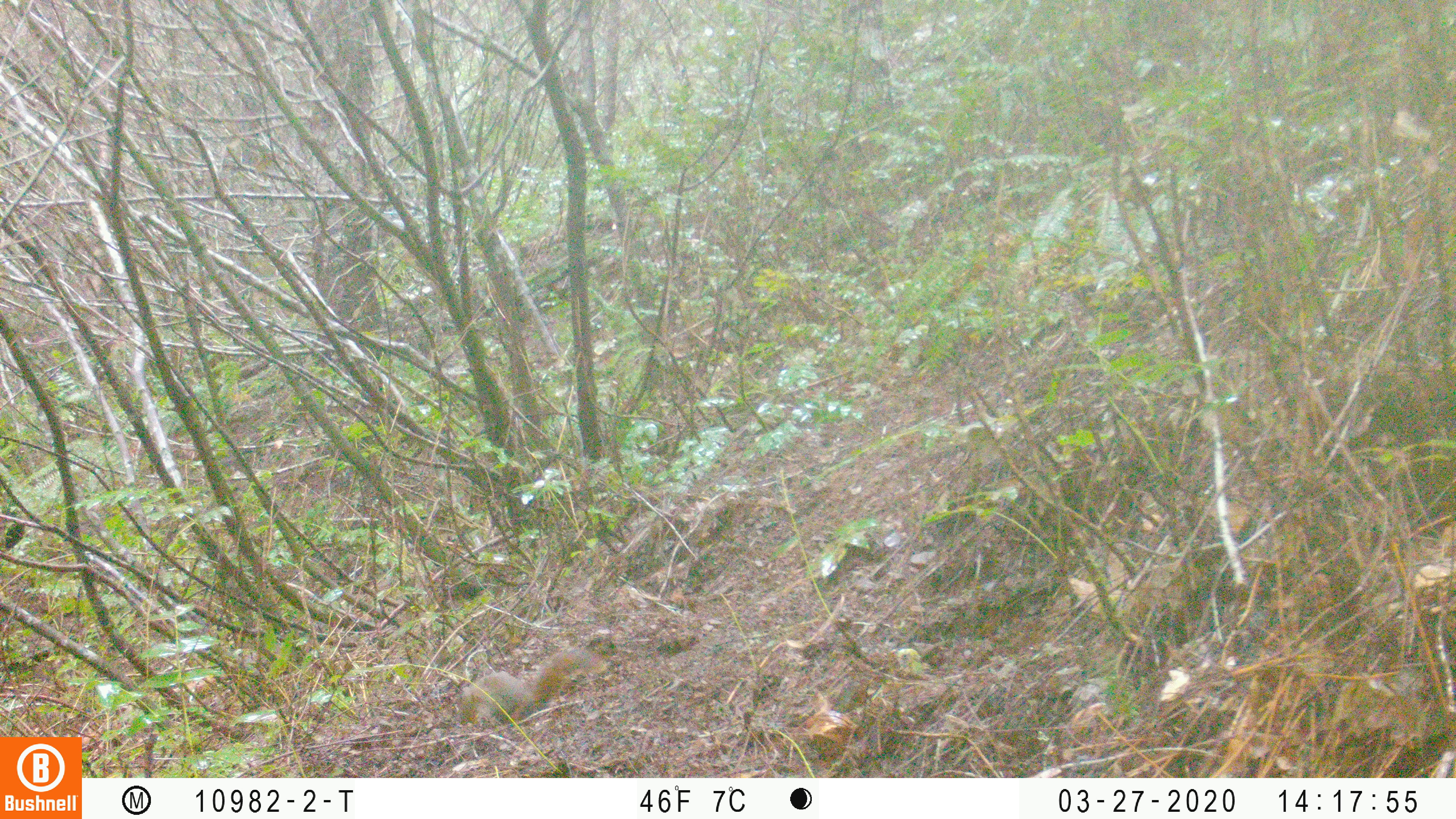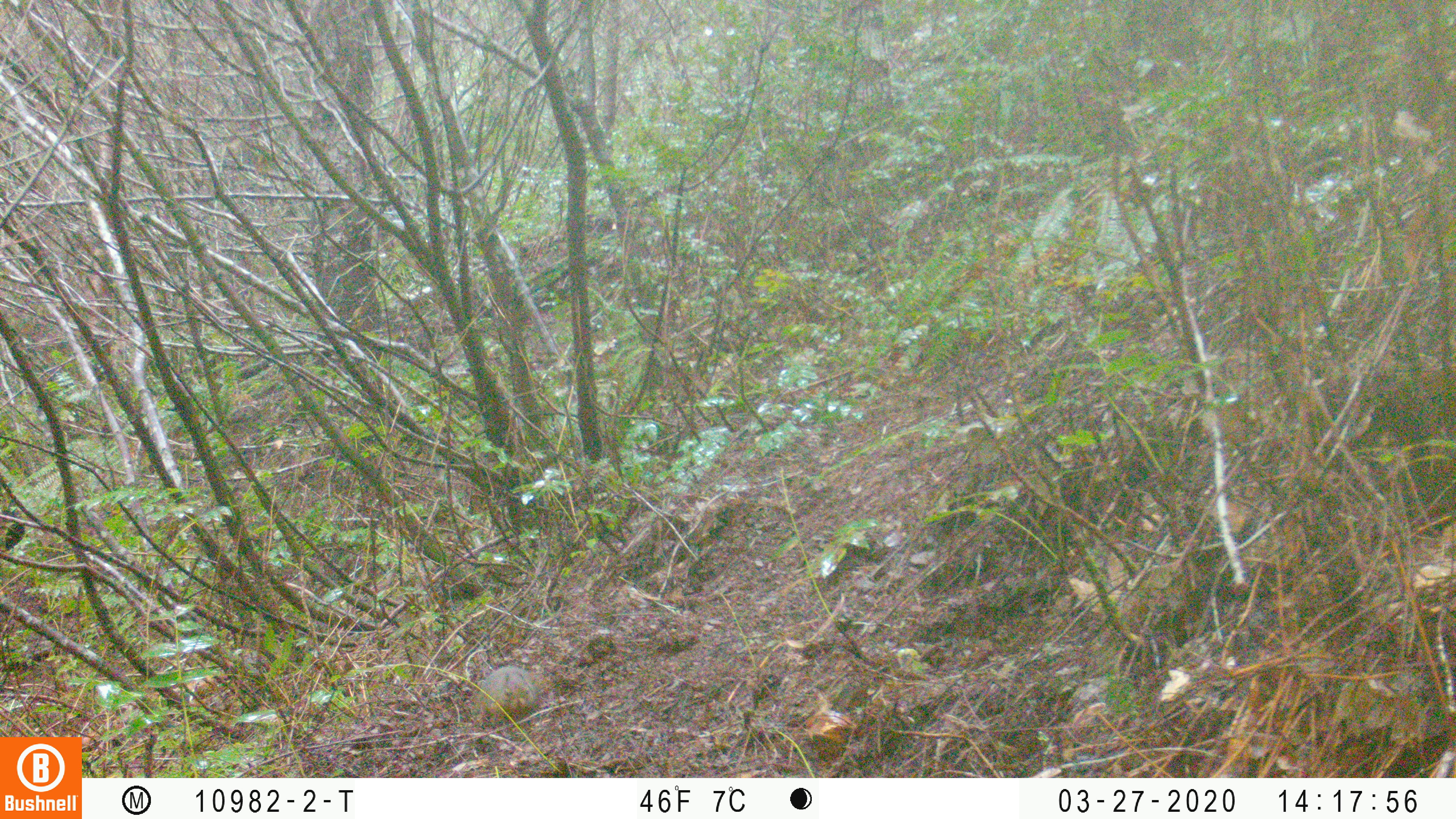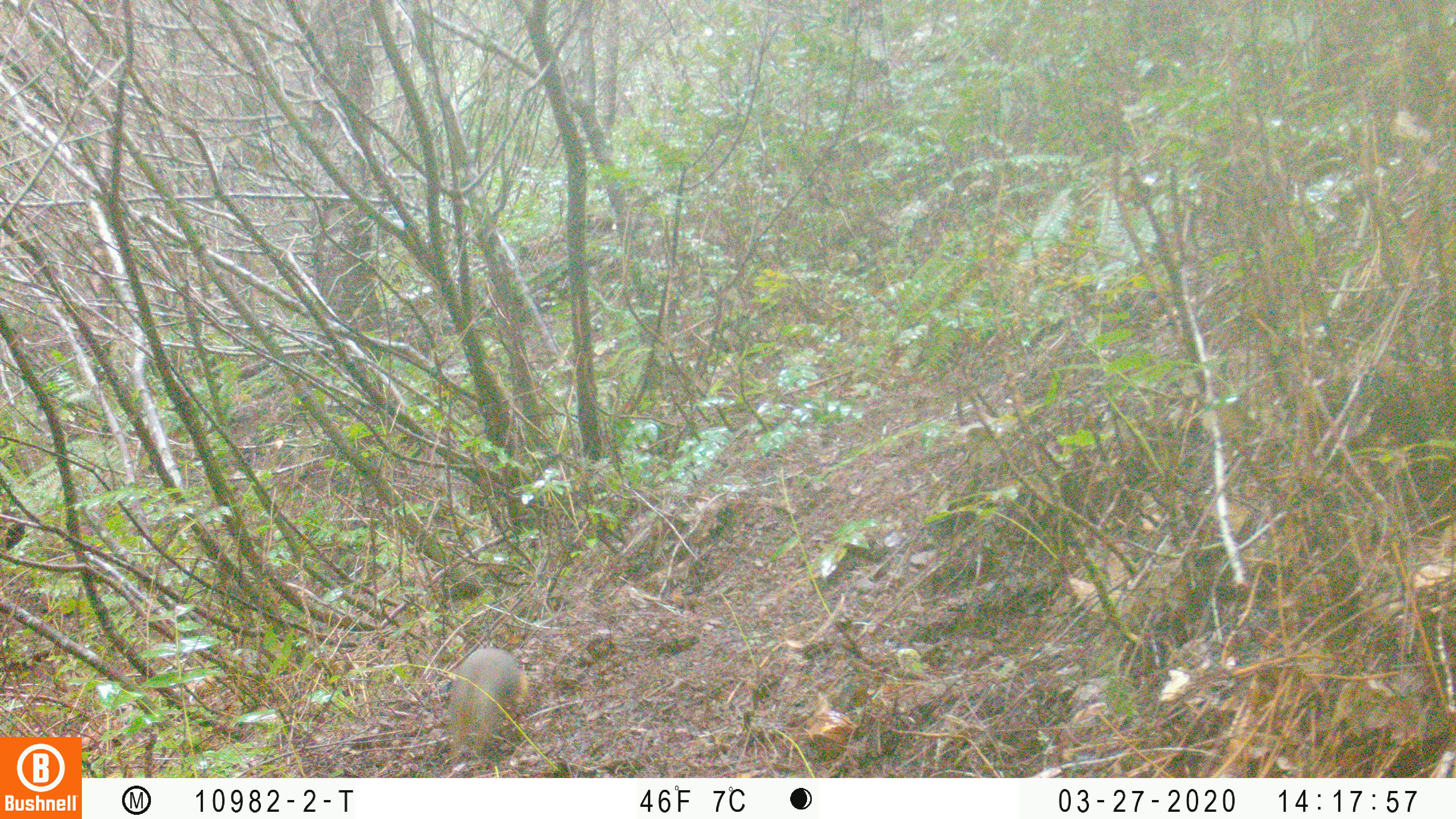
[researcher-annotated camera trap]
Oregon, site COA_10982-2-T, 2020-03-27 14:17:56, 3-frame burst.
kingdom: Animalia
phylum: Chordata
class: Mammalia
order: Rodentia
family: Sciuridae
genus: Tamiasciurus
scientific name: Tamiasciurus douglasii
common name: douglas squirrel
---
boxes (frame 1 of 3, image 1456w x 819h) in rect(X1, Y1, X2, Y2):
douglas squirrel: rect(457, 648, 594, 729)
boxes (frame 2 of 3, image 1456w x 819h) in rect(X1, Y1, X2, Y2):
douglas squirrel: rect(470, 654, 540, 728)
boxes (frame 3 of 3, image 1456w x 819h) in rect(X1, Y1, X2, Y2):
douglas squirrel: rect(445, 646, 533, 754)